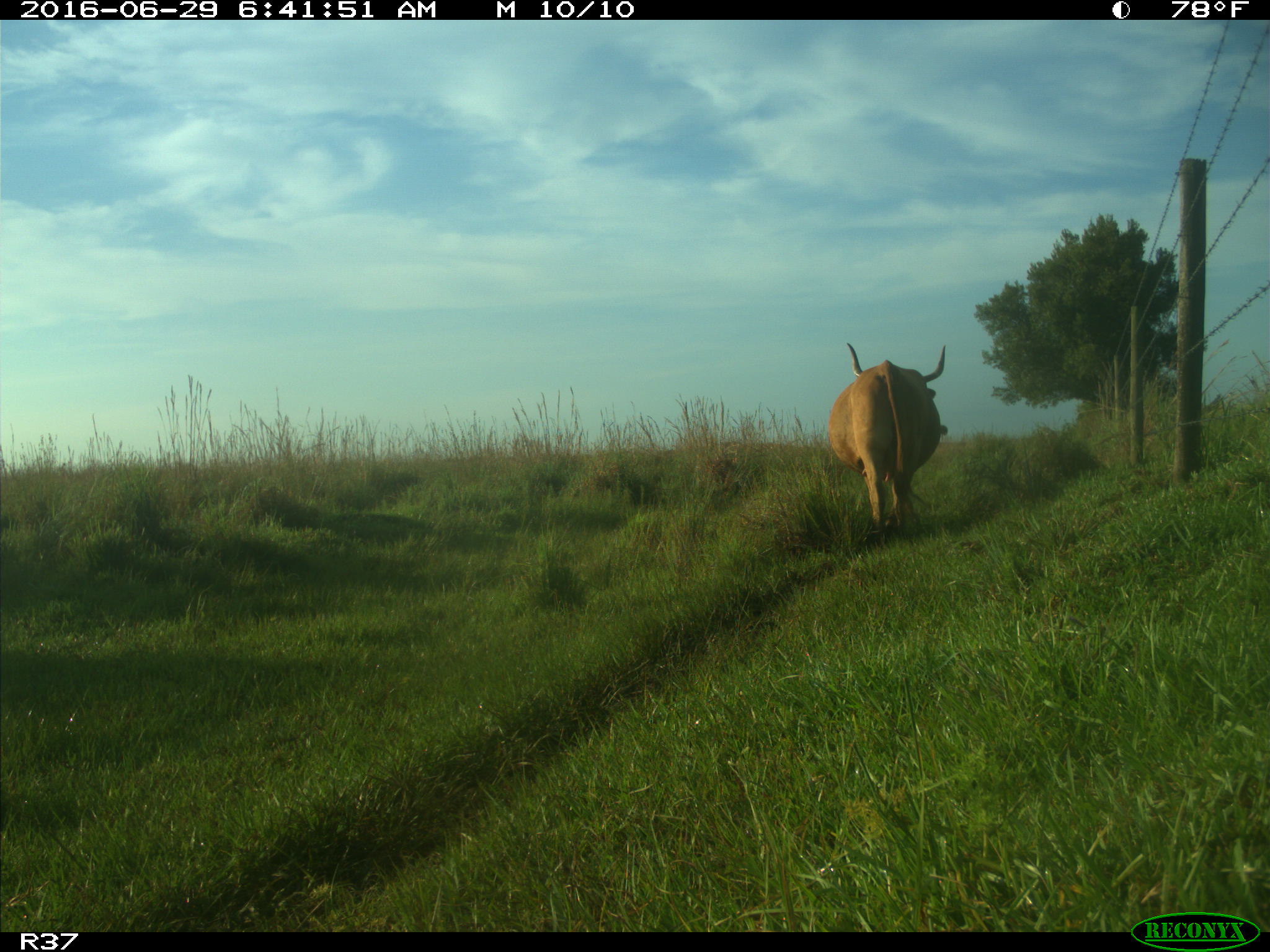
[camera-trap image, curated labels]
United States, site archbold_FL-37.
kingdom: Animalia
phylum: Chordata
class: Mammalia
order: Artiodactyla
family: Bovidae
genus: Bos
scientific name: Bos taurus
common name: domestic cow